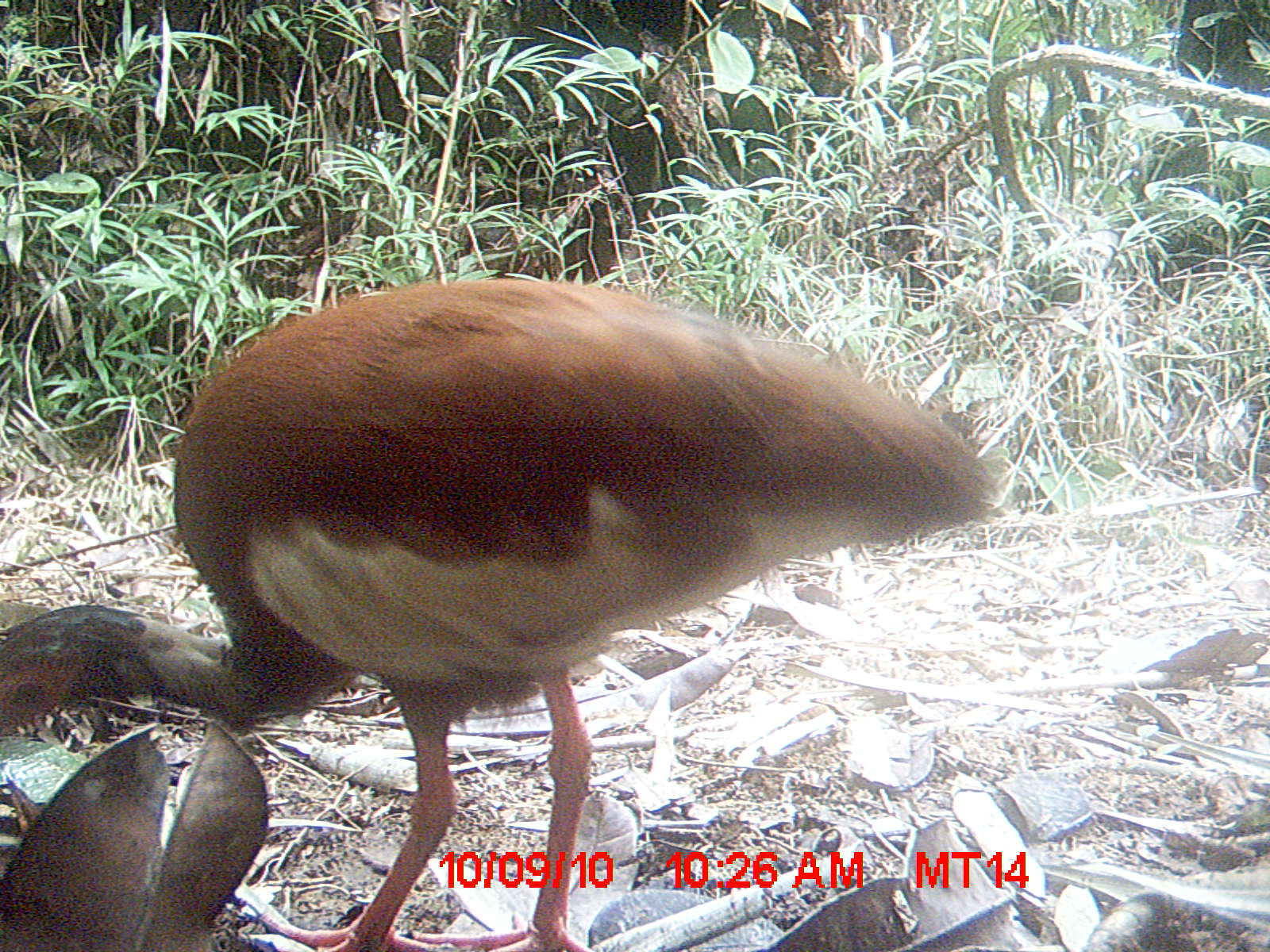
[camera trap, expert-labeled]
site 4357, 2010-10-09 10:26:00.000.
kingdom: Animalia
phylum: Chordata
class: Aves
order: Pelecaniformes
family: Threskiornithidae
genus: Lophotibis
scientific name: Lophotibis cristata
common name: madagascar ibis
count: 1